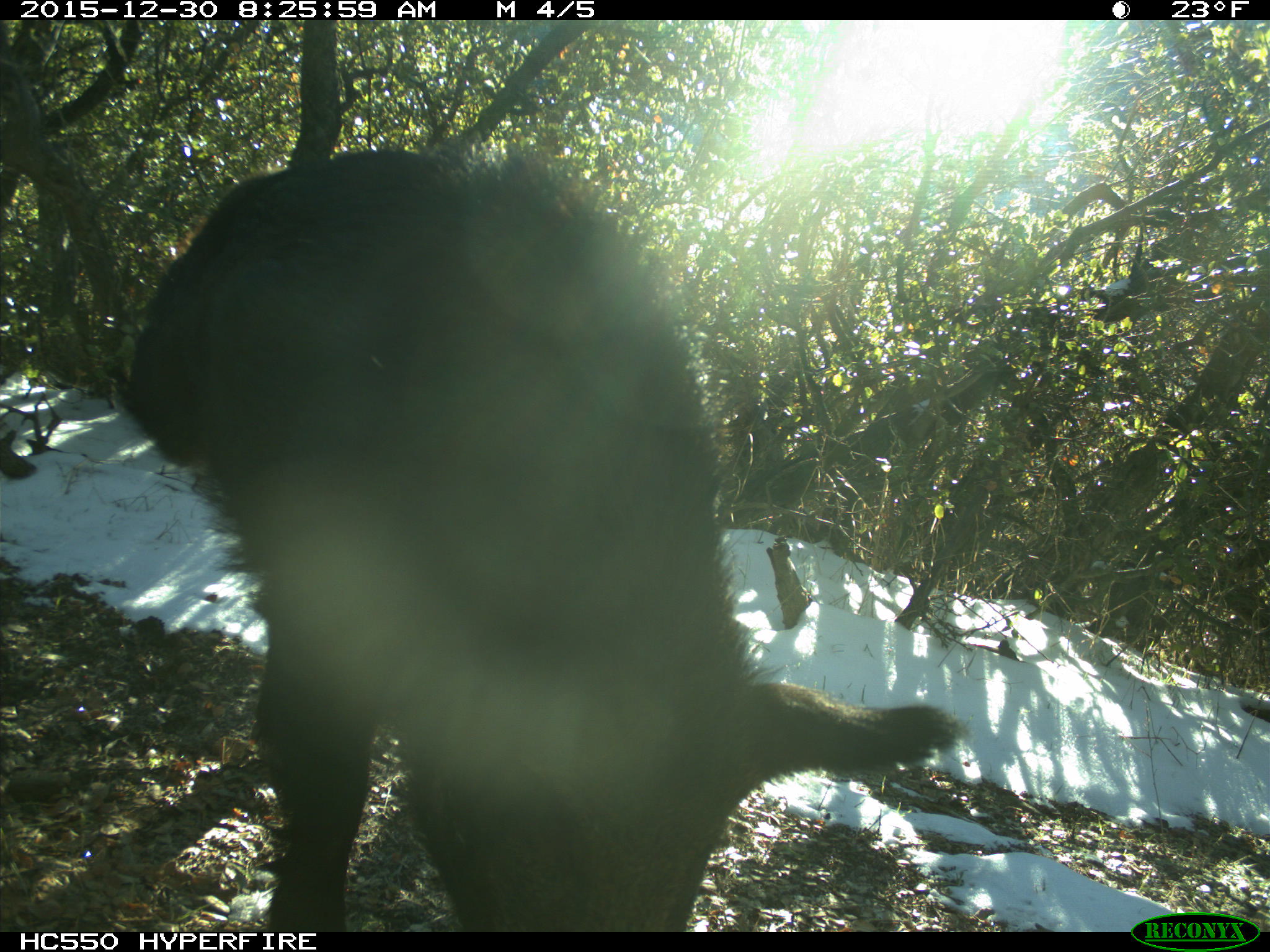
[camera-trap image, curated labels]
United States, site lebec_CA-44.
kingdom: Animalia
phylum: Chordata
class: Mammalia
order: Artiodactyla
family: Suidae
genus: Sus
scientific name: Sus scrofa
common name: wild boar